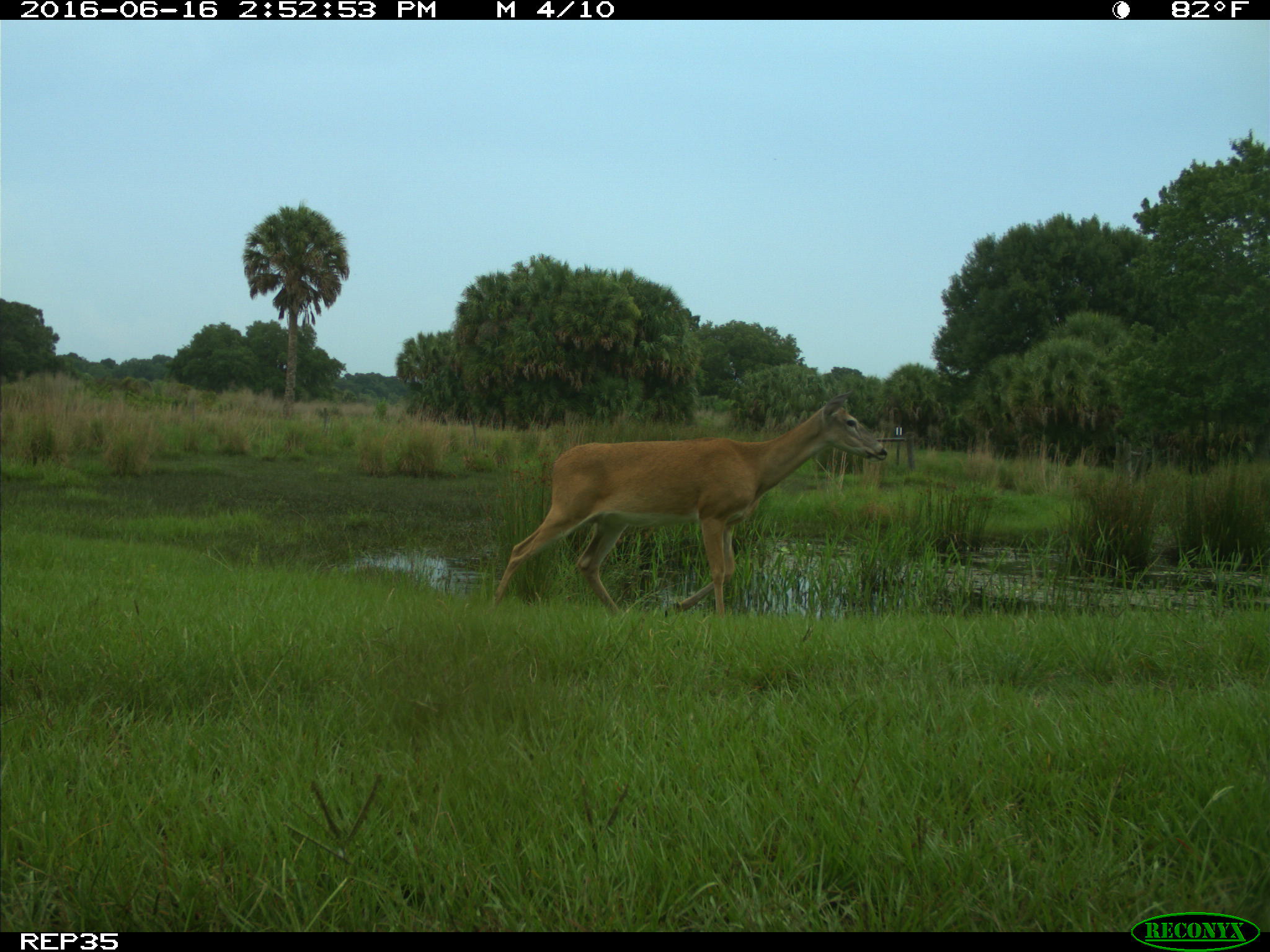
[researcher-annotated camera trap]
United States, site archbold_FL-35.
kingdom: Animalia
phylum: Chordata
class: Mammalia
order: Artiodactyla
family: Cervidae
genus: Odocoileus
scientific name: Odocoileus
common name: deer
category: unidentified deer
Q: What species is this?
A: Unidentified deer (deer) (Odocoileus).